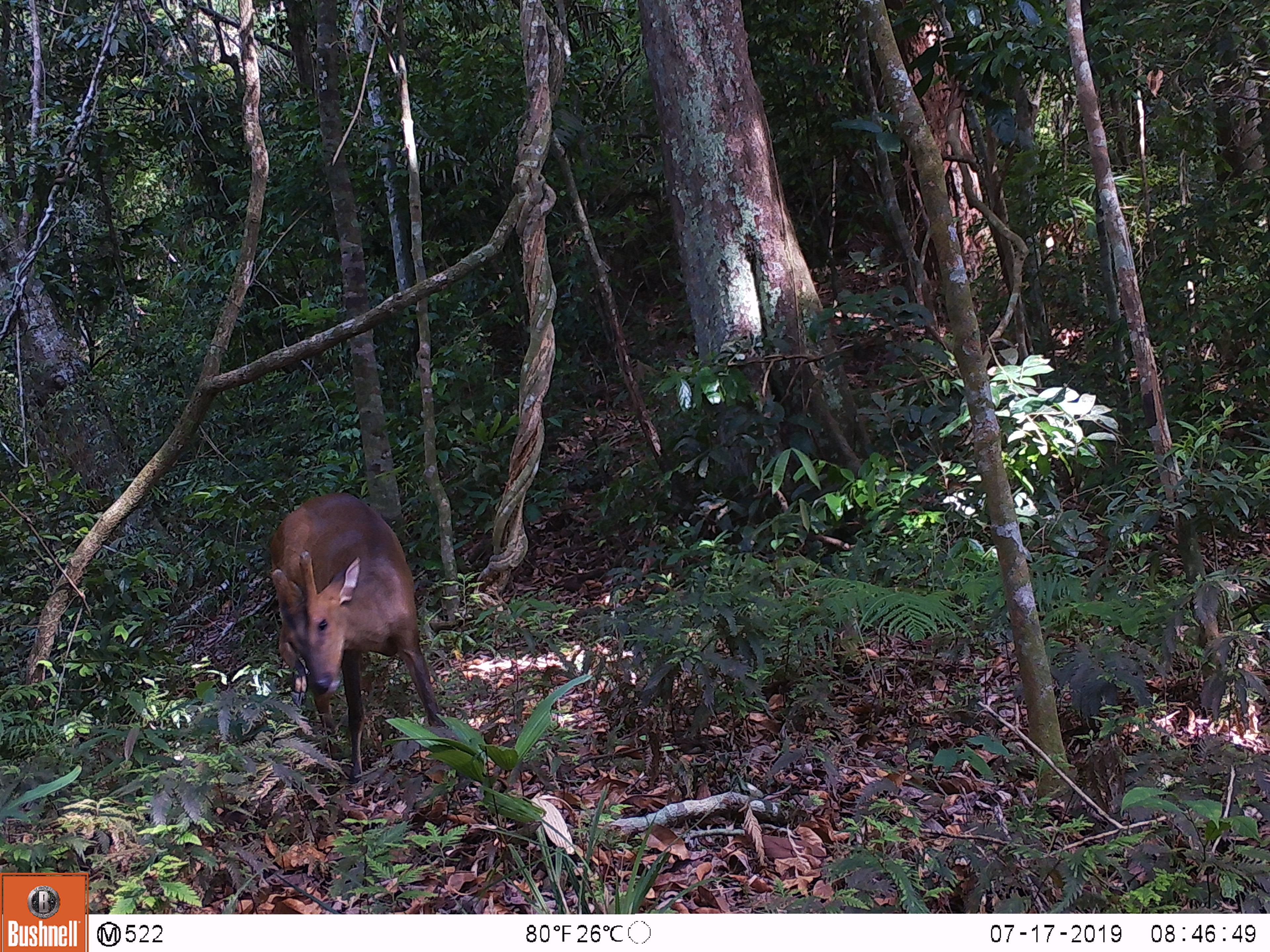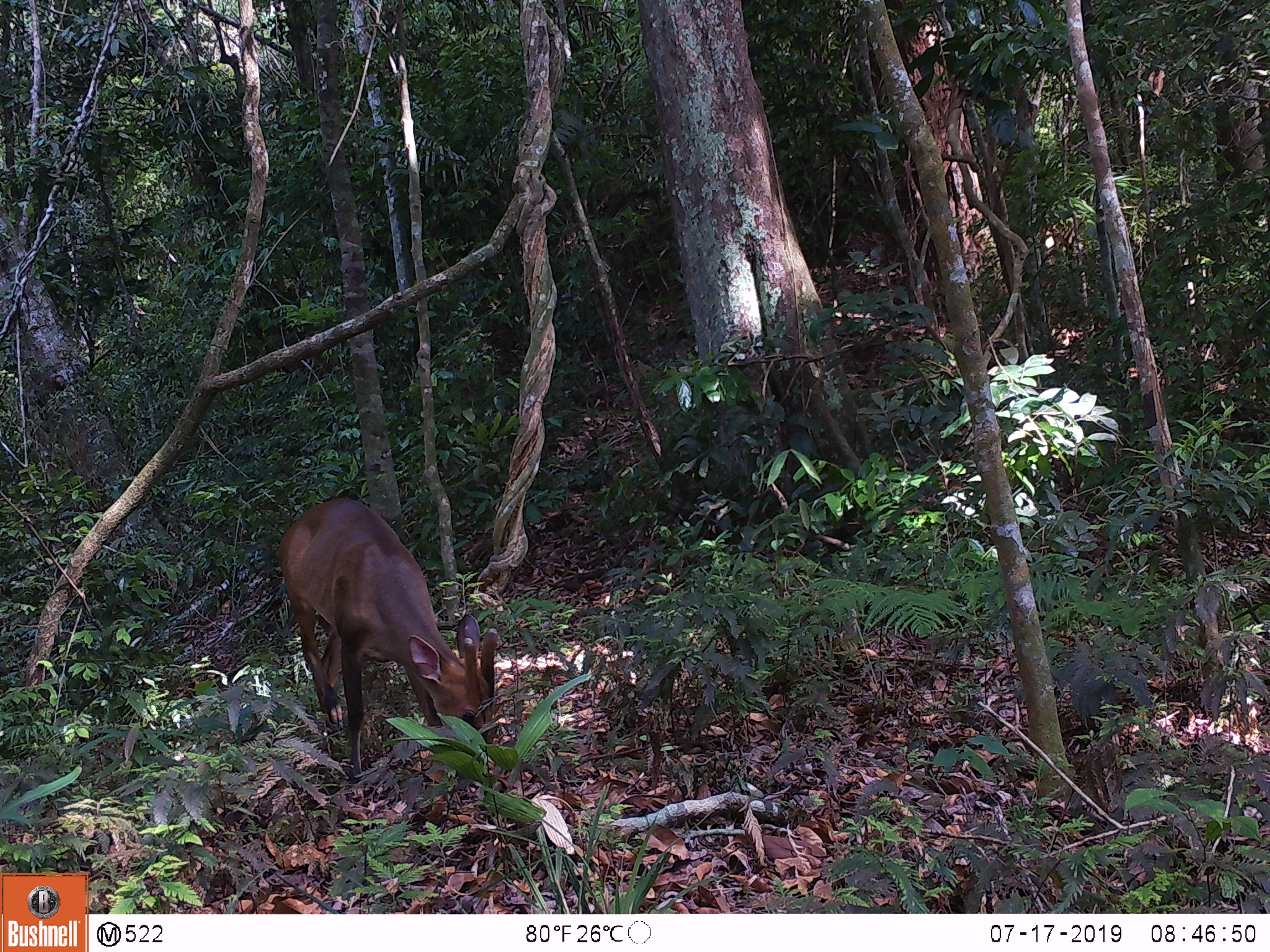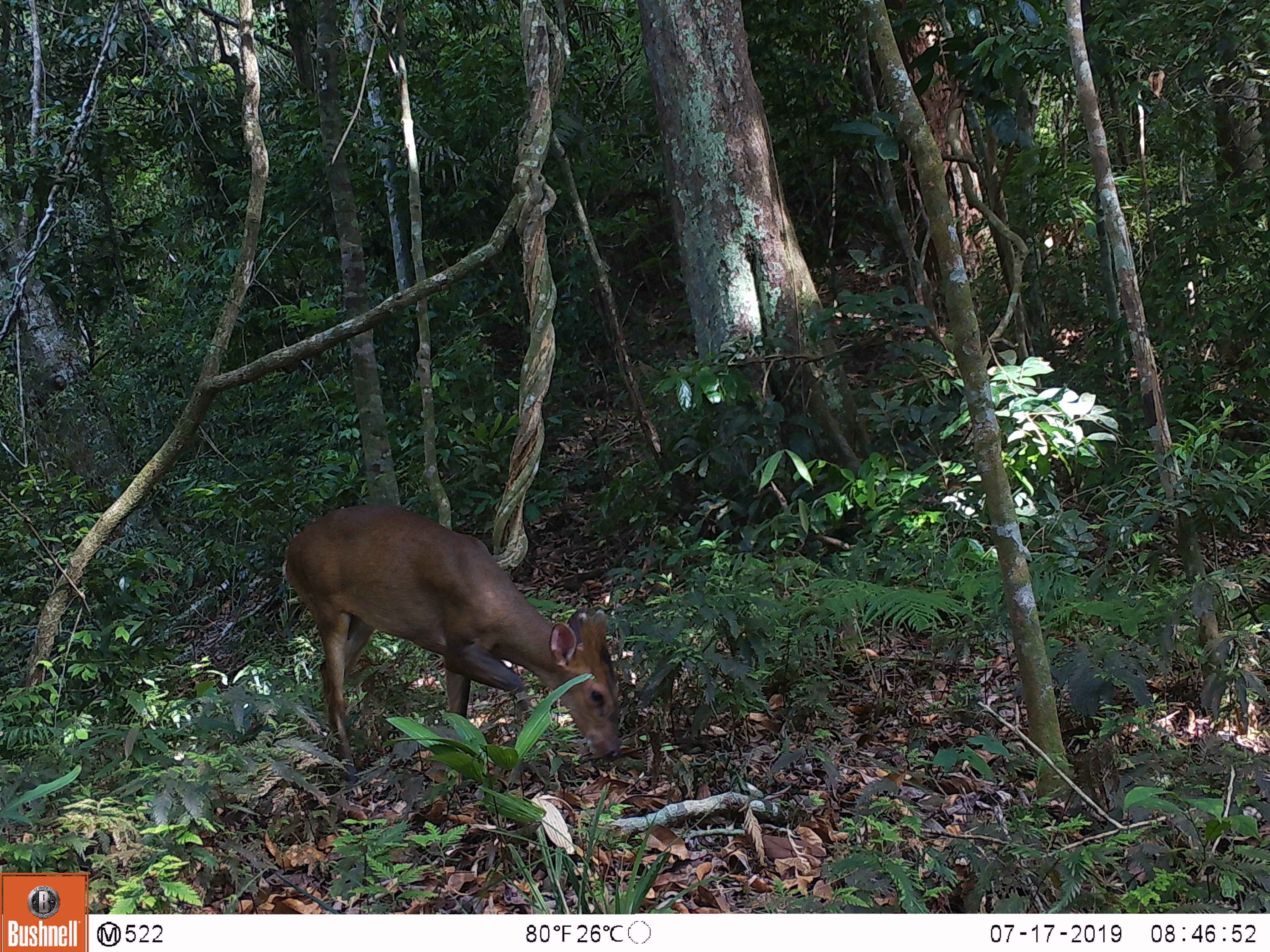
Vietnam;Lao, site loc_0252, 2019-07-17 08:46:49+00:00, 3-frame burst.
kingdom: Animalia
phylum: Chordata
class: Mammalia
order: Artiodactyla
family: Cervidae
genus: Muntiacus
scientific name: Muntiacus vuquangensis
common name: large-antlered muntjac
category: large antlered muntjac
Large antlered muntjac (large-antlered muntjac) (Muntiacus vuquangensis). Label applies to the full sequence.